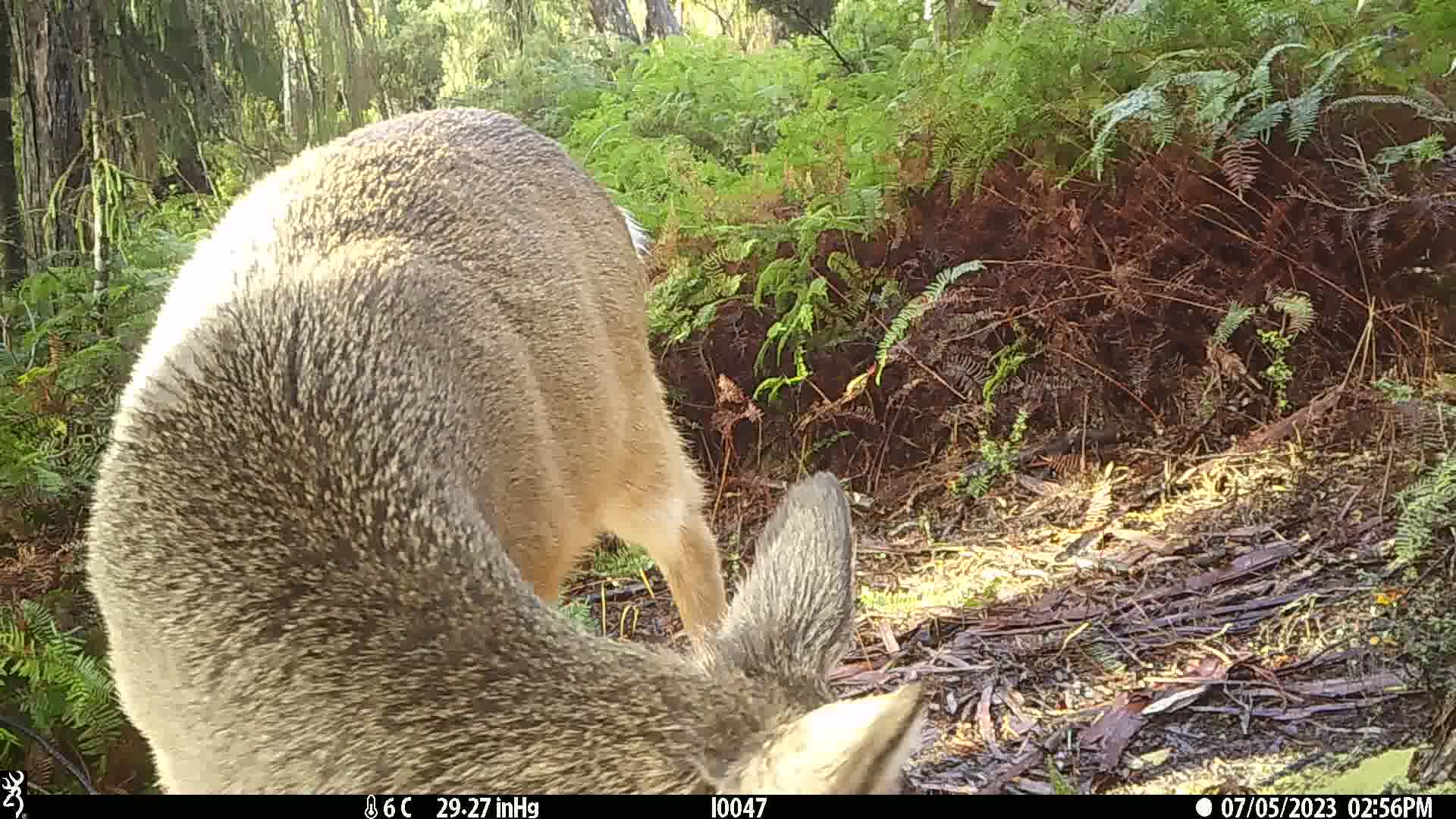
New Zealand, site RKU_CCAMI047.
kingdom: Animalia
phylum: Chordata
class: Mammalia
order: Artiodactyla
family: Cervidae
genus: Odocoileus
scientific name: Odocoileus virginianus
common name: white-tailed deer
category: white tailed deer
White tailed deer (white-tailed deer) (Odocoileus virginianus).